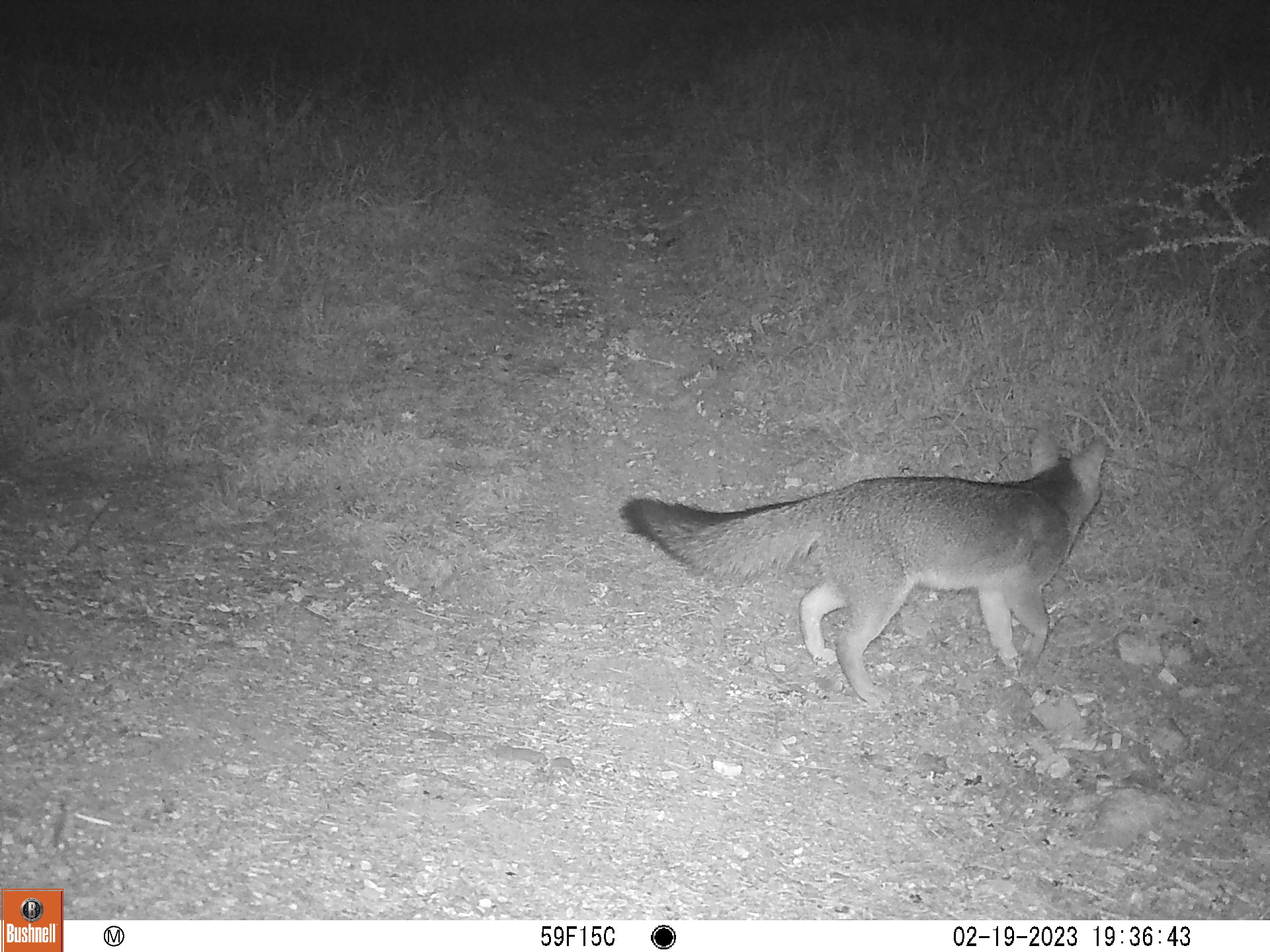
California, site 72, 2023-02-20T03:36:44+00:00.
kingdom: Animalia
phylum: Chordata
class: Mammalia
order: Carnivora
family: Canidae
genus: Urocyon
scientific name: Urocyon cinereoargenteus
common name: gray fox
Gray fox (Urocyon cinereoargenteus).